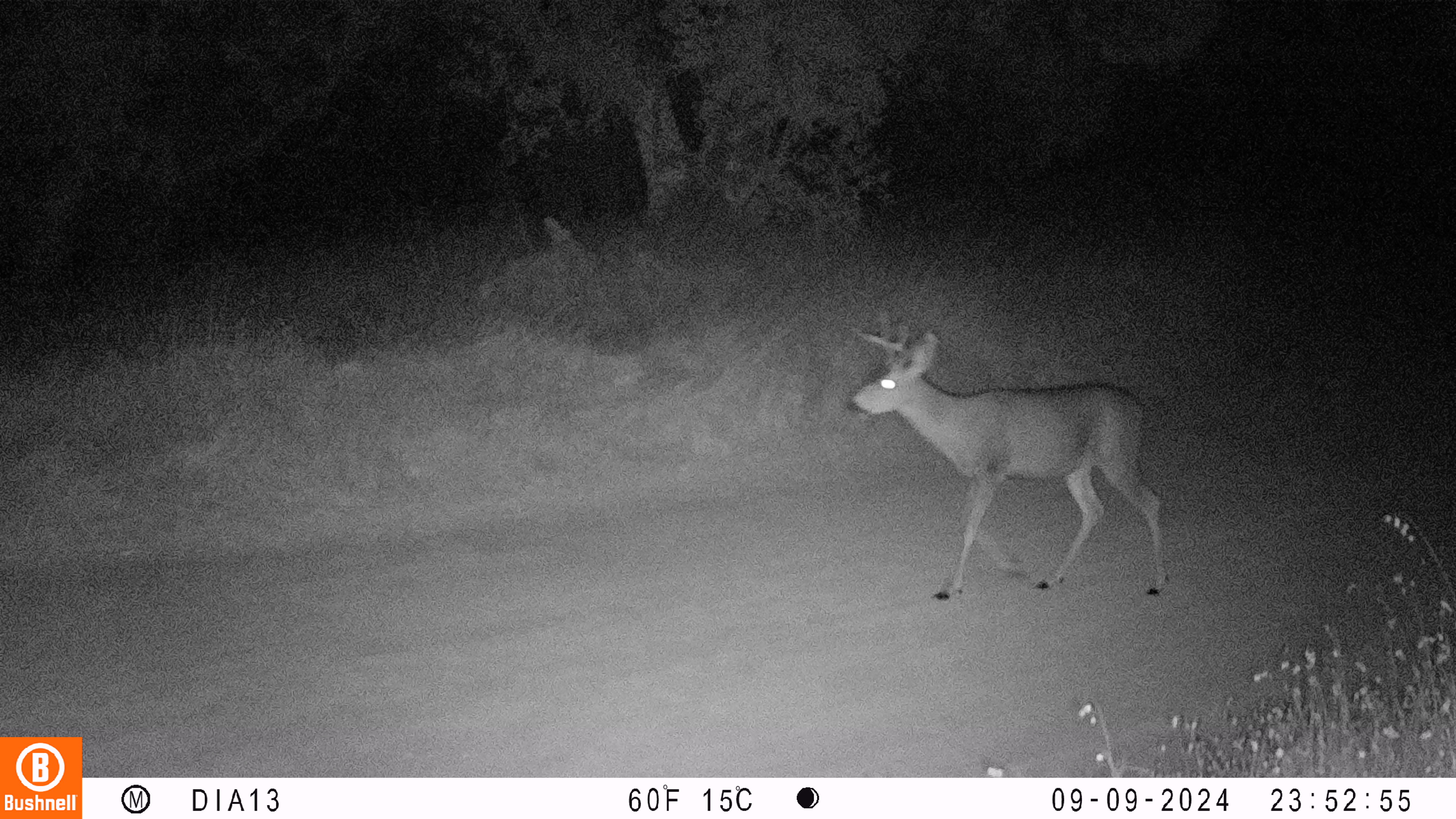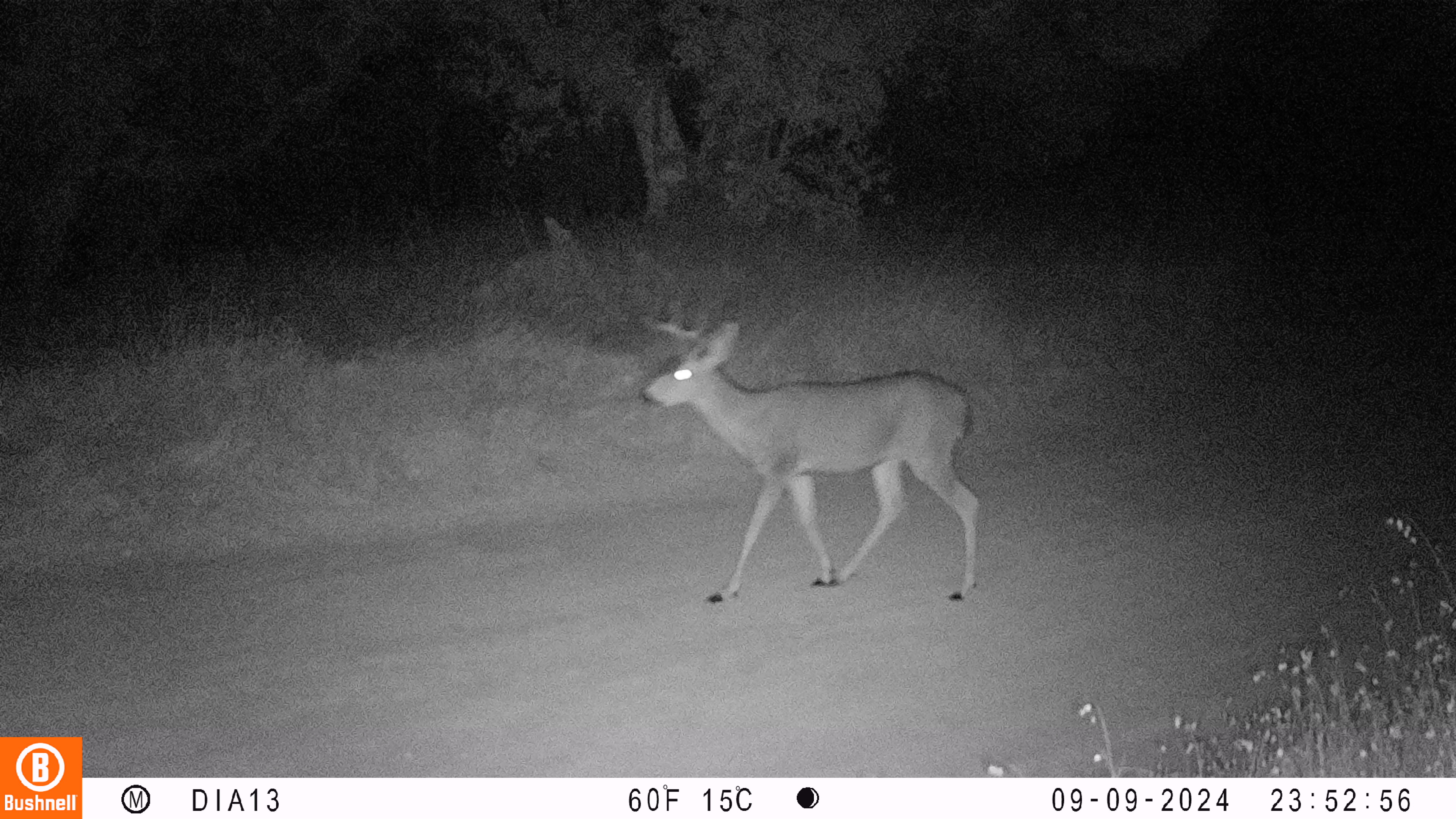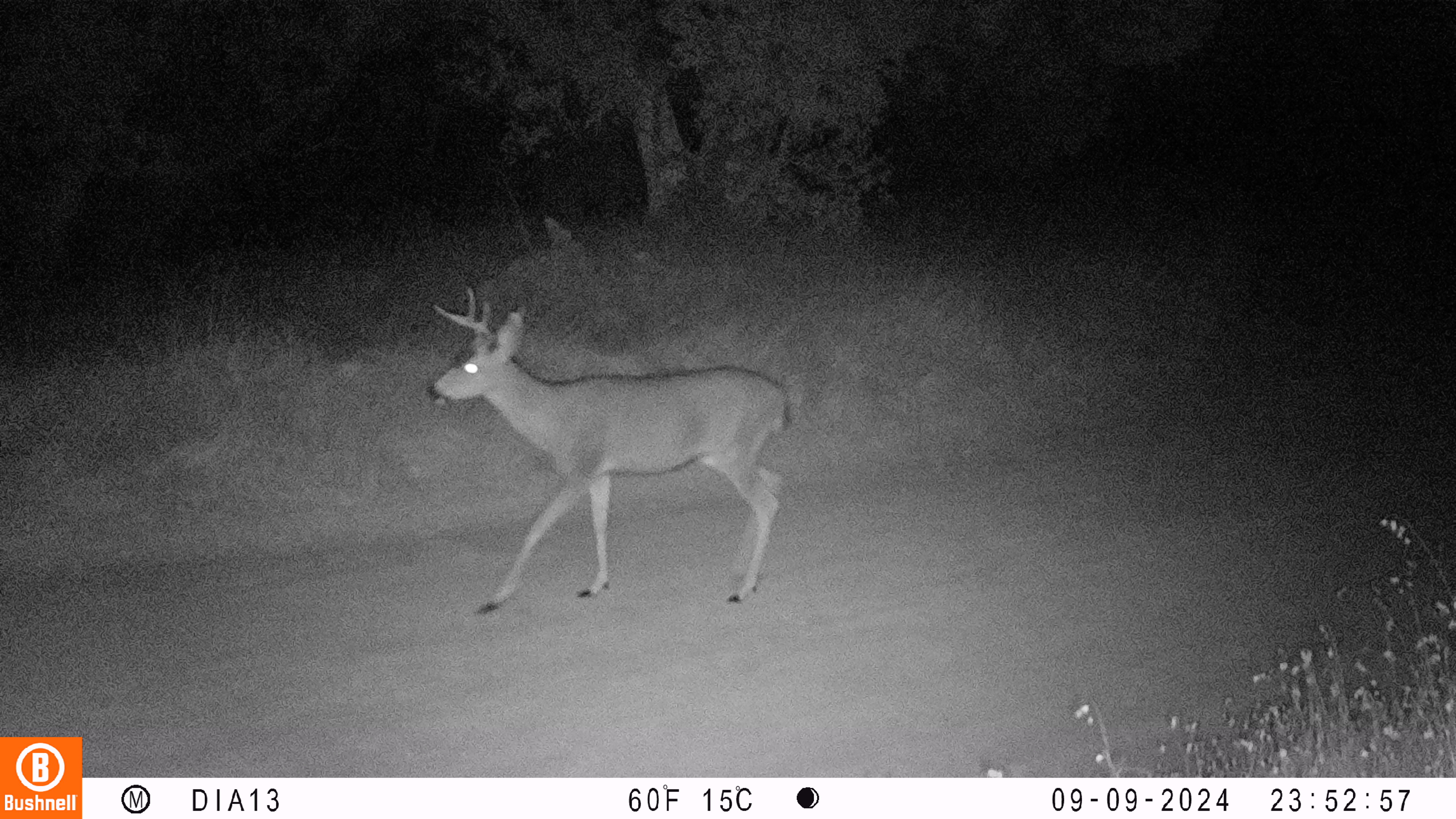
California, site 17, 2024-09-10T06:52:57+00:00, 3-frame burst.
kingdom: Animalia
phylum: Chordata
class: Mammalia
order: Artiodactyla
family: Cervidae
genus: Odocoileus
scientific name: Odocoileus hemionus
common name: mule deer